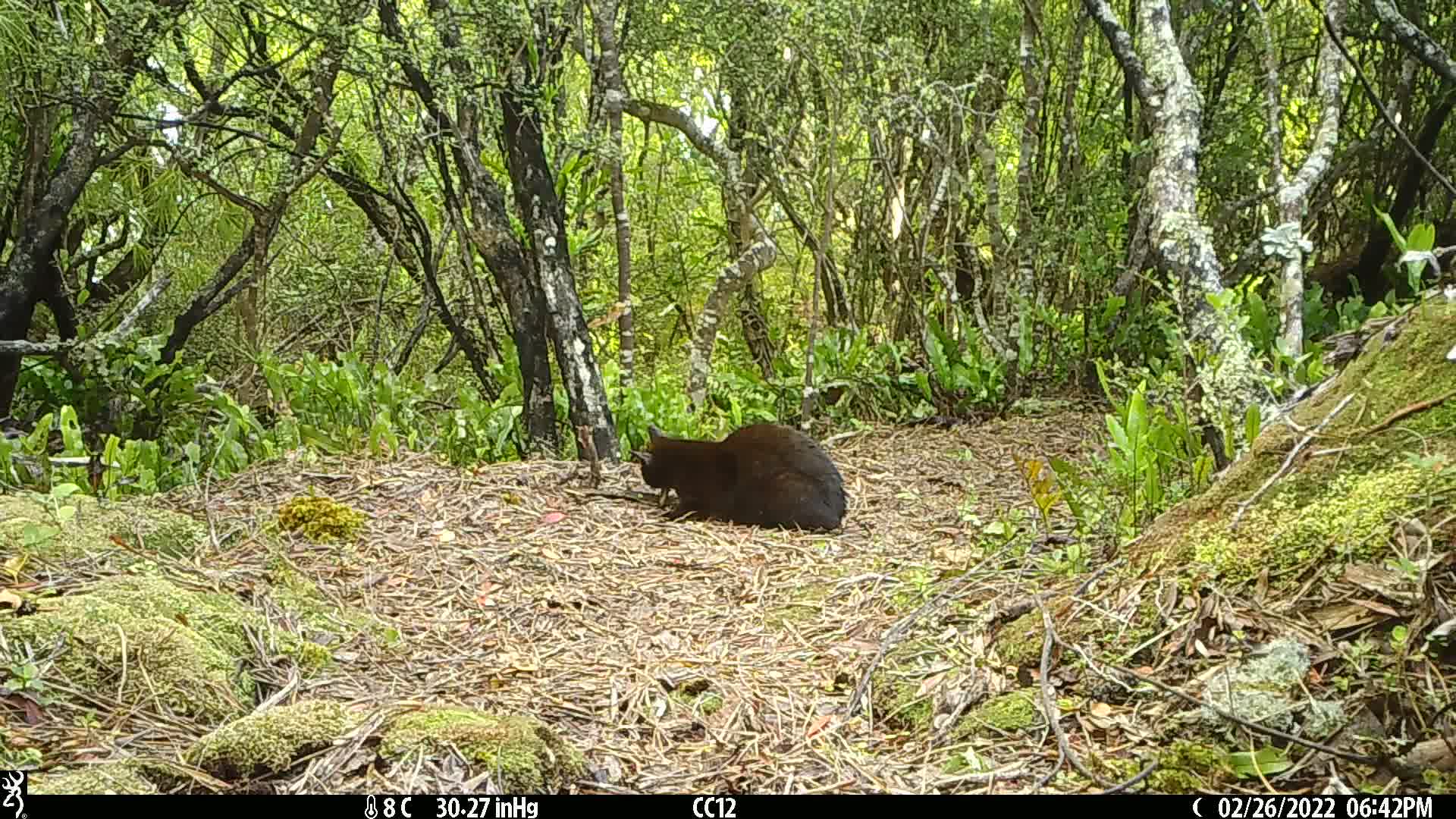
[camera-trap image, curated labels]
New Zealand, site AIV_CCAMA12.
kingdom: Animalia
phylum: Chordata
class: Mammalia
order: Carnivora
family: Felidae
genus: Felis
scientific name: Felis catus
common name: domestic cat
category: cat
Cat (domestic cat) (Felis catus).